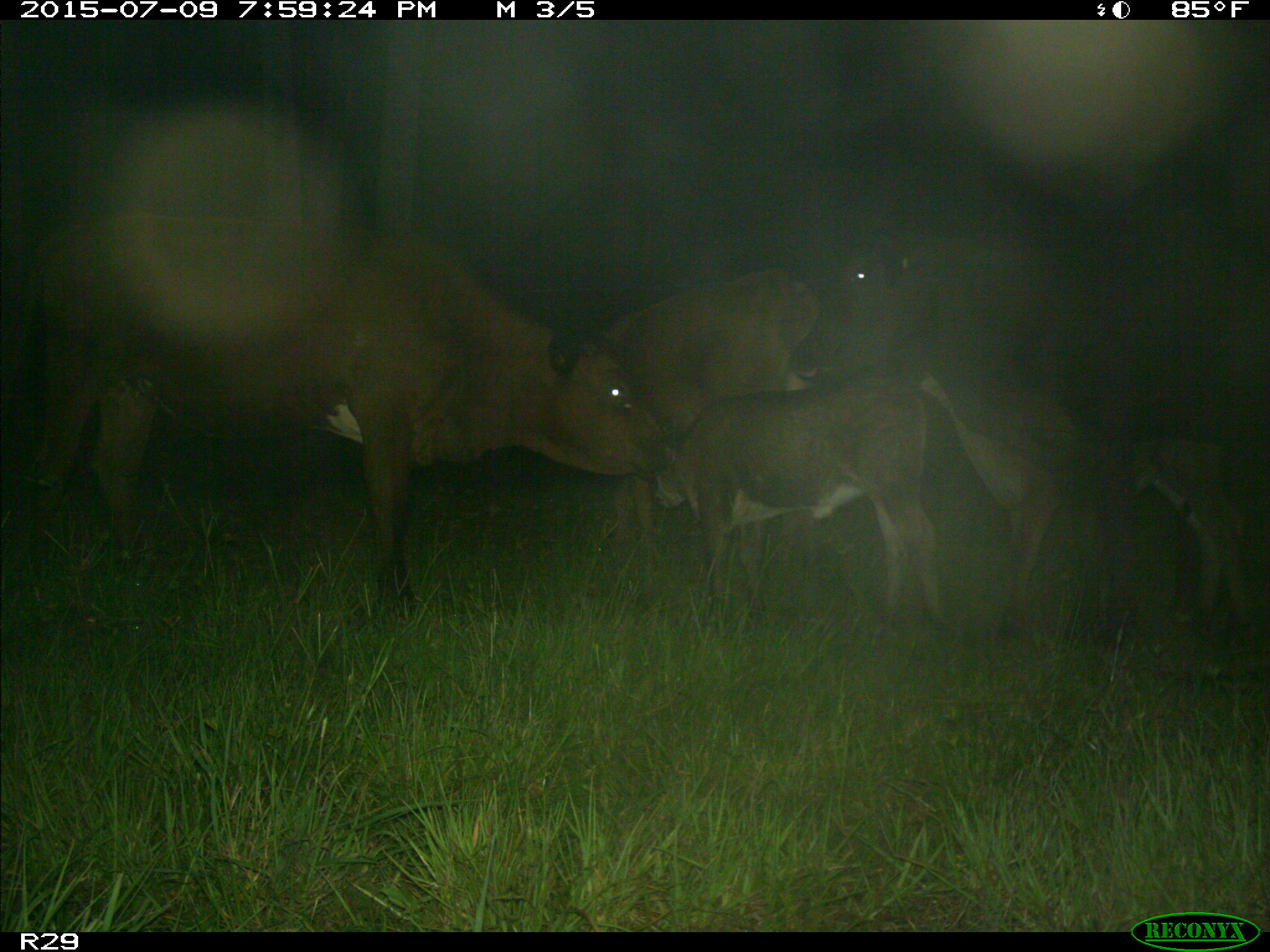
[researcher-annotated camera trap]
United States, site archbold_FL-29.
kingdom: Animalia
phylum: Chordata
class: Mammalia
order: Artiodactyla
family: Bovidae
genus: Bos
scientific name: Bos taurus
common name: domestic cow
Bos taurus (domestic cow).